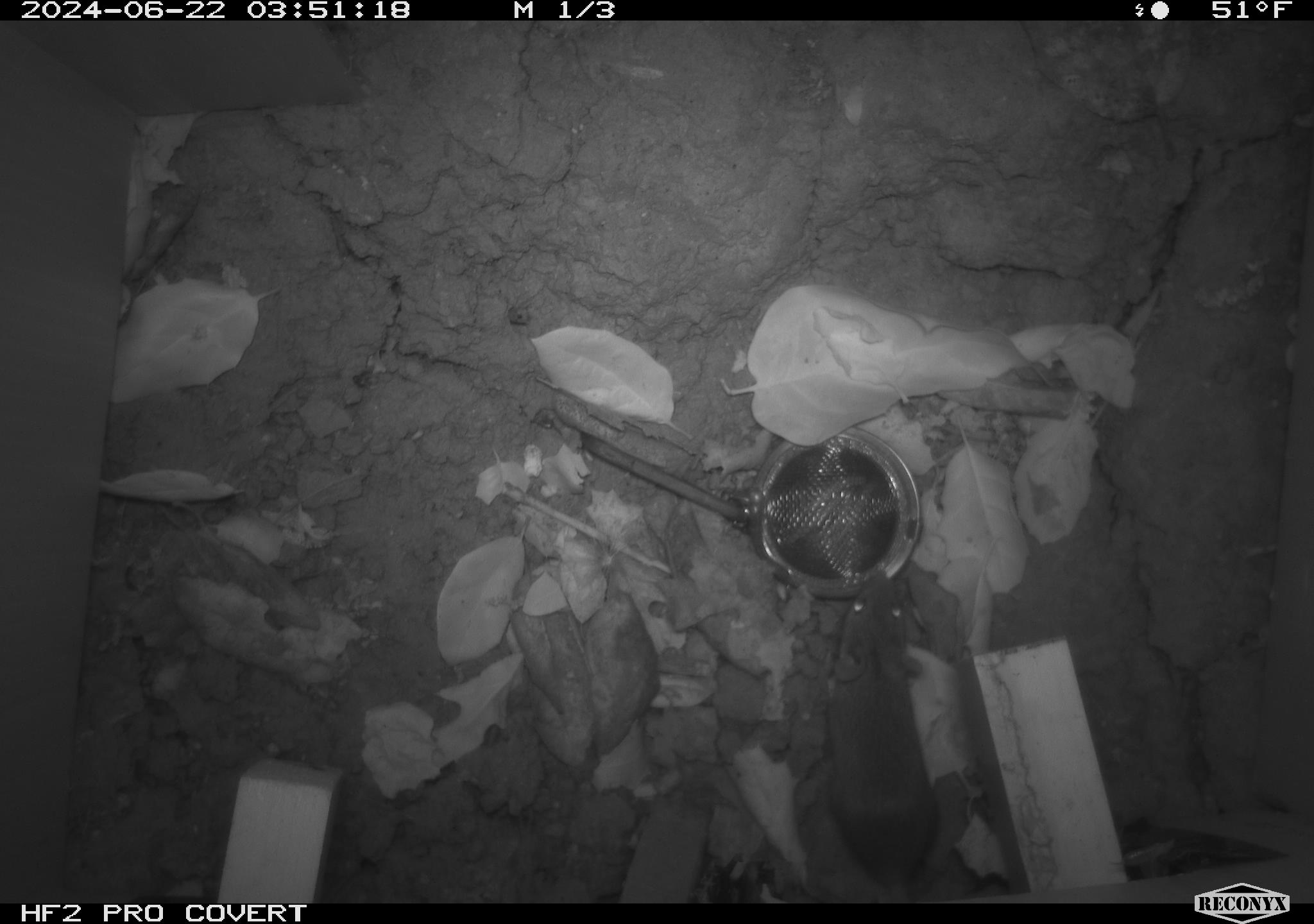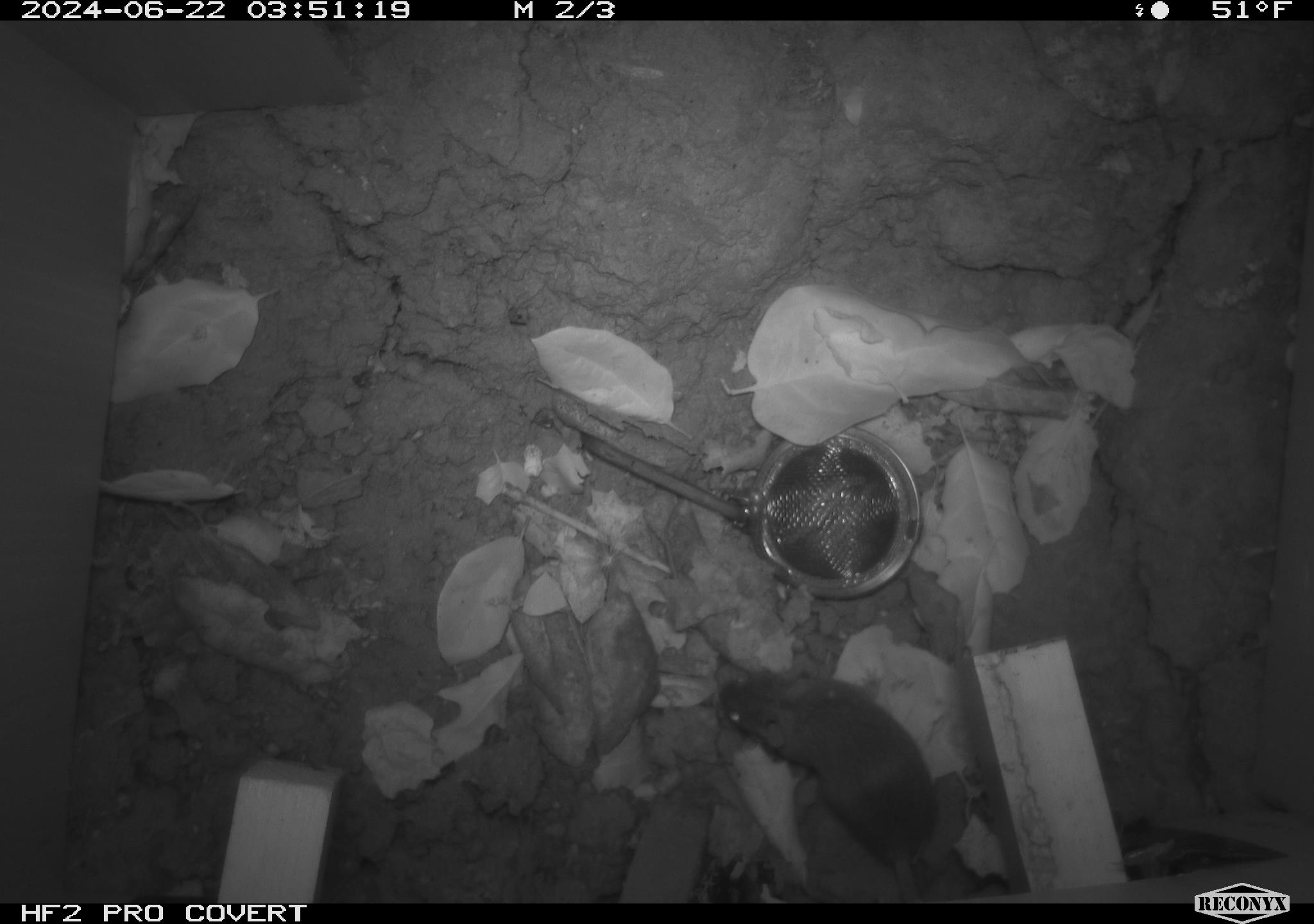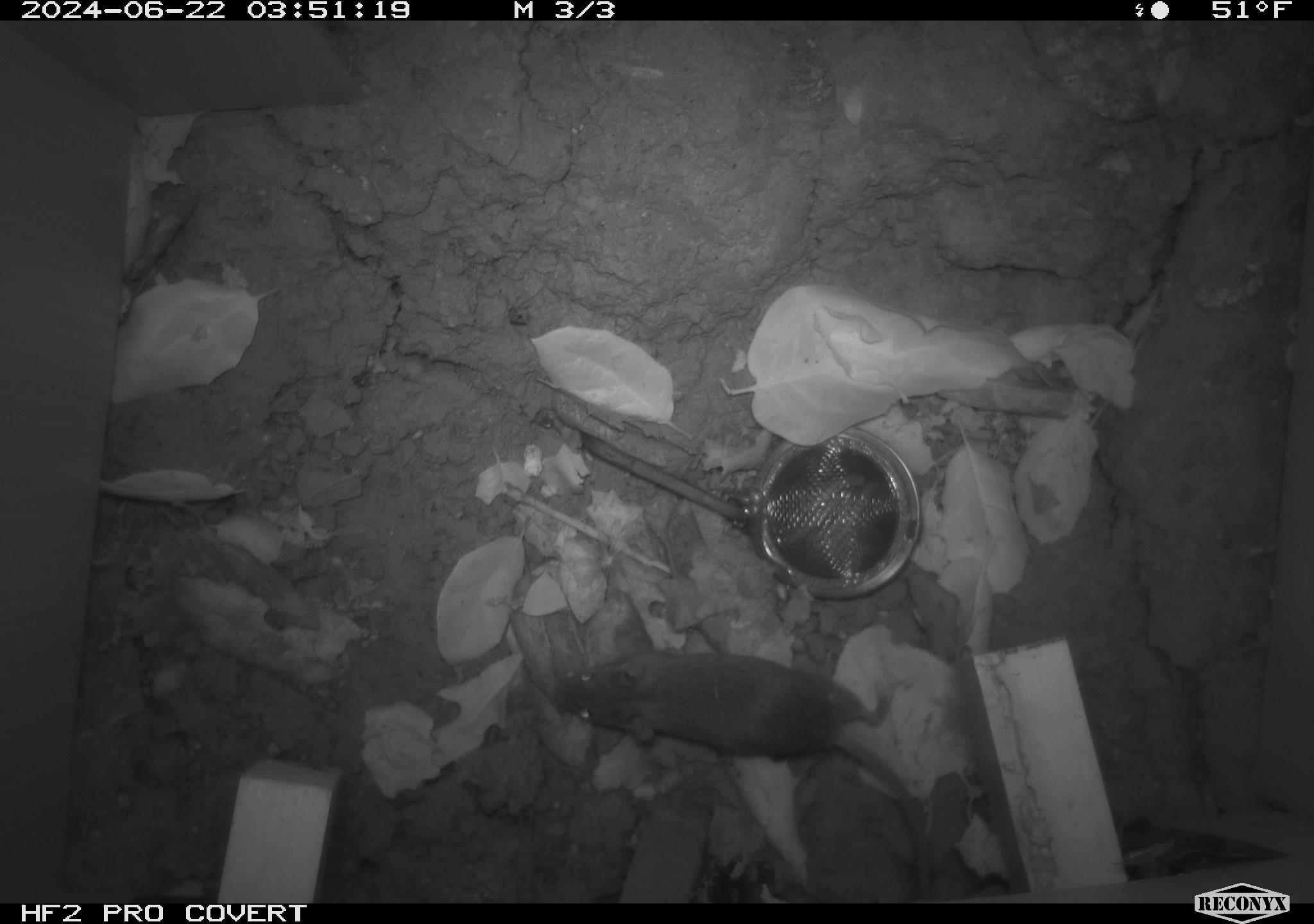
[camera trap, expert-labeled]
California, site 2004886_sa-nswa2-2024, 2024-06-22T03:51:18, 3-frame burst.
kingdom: Animalia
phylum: Chordata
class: Mammalia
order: Rodentia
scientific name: Rodentia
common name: rodent